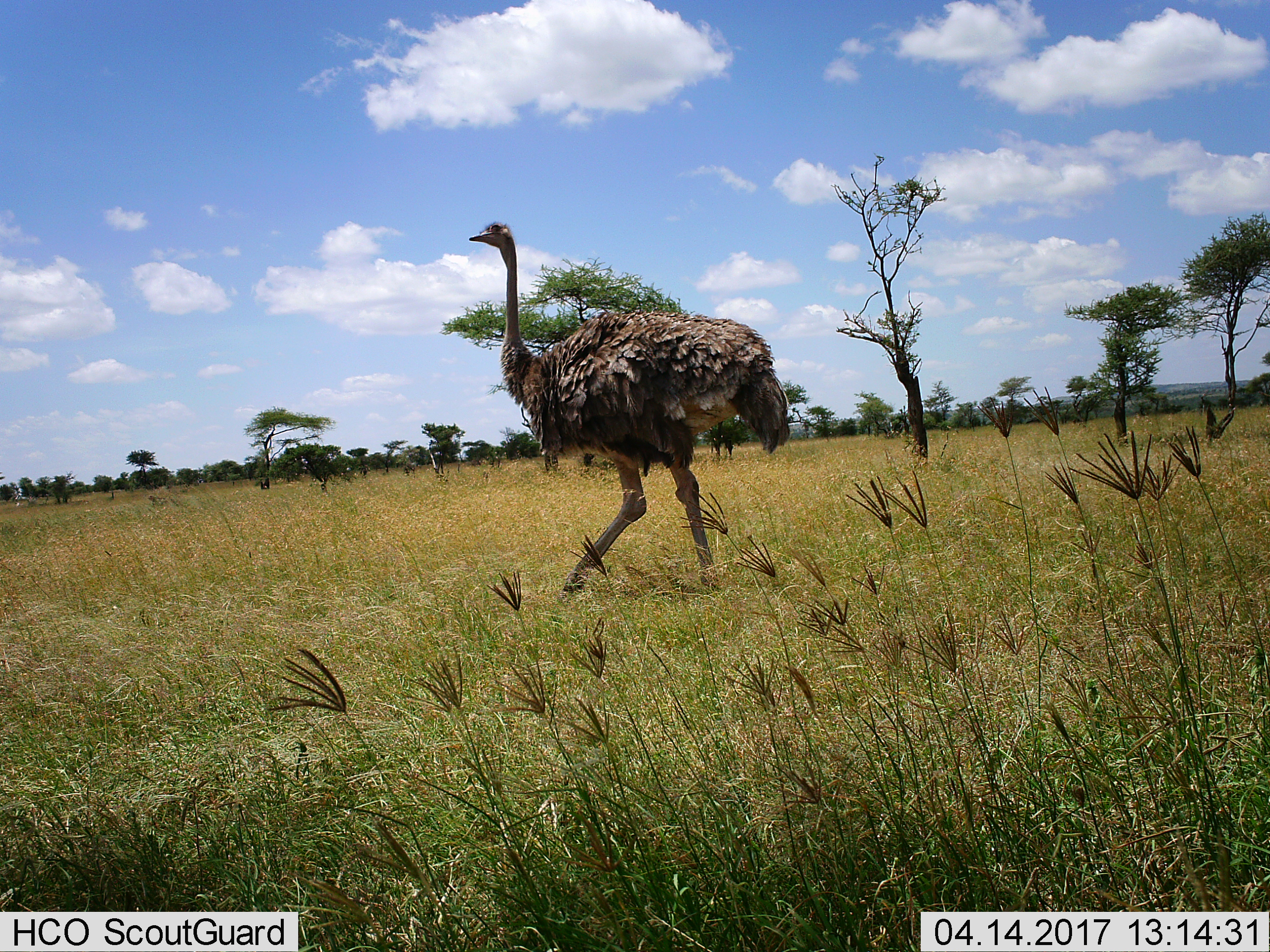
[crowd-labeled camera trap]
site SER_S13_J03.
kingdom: Animalia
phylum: Chordata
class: Aves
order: Struthioniformes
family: Struthionidae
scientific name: Struthionidae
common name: ostrich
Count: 1.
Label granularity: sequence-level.